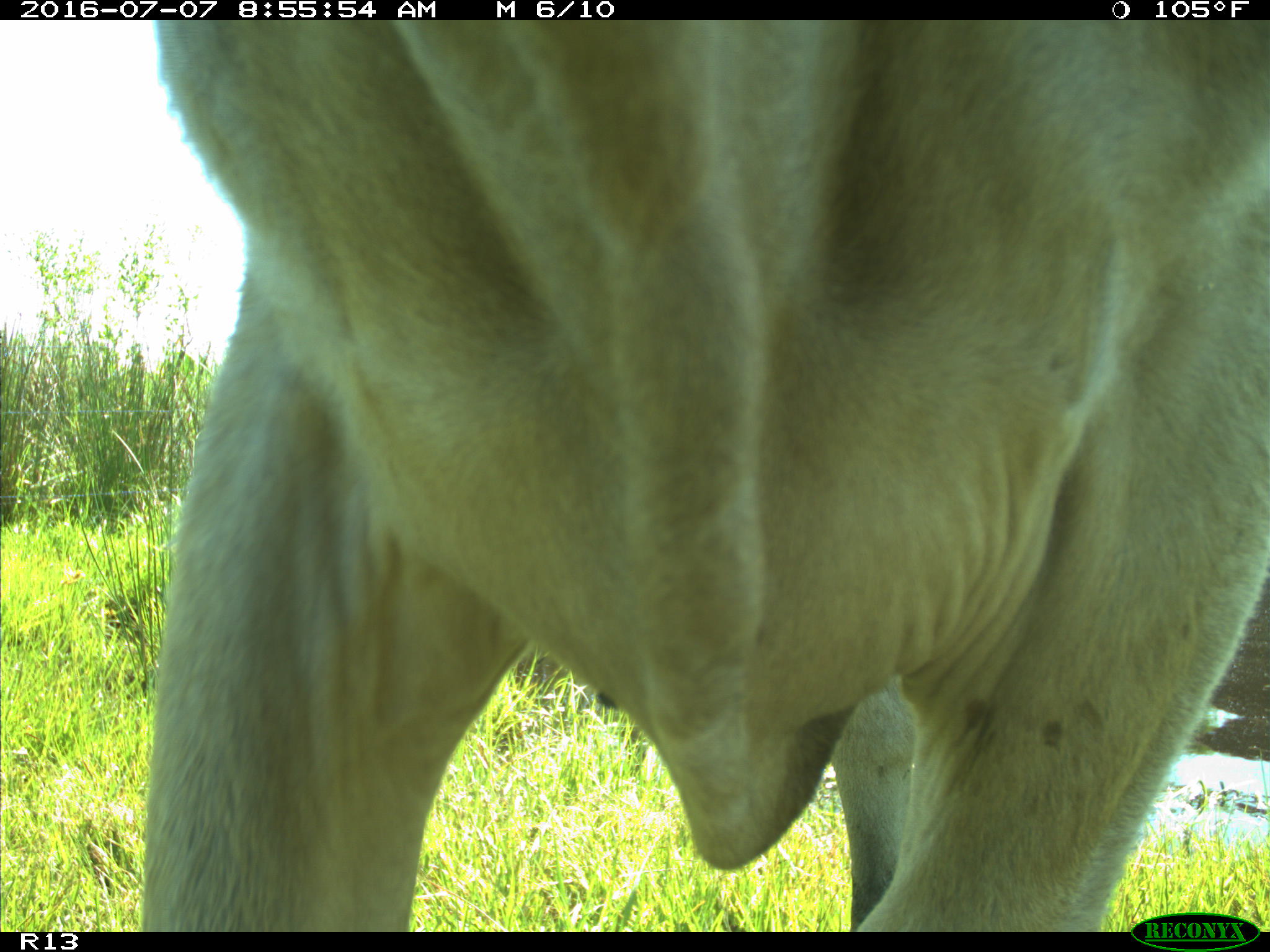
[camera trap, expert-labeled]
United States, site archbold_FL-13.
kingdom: Animalia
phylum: Chordata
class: Mammalia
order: Artiodactyla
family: Bovidae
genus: Bos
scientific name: Bos taurus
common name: domestic cow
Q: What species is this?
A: Bos taurus (domestic cow).